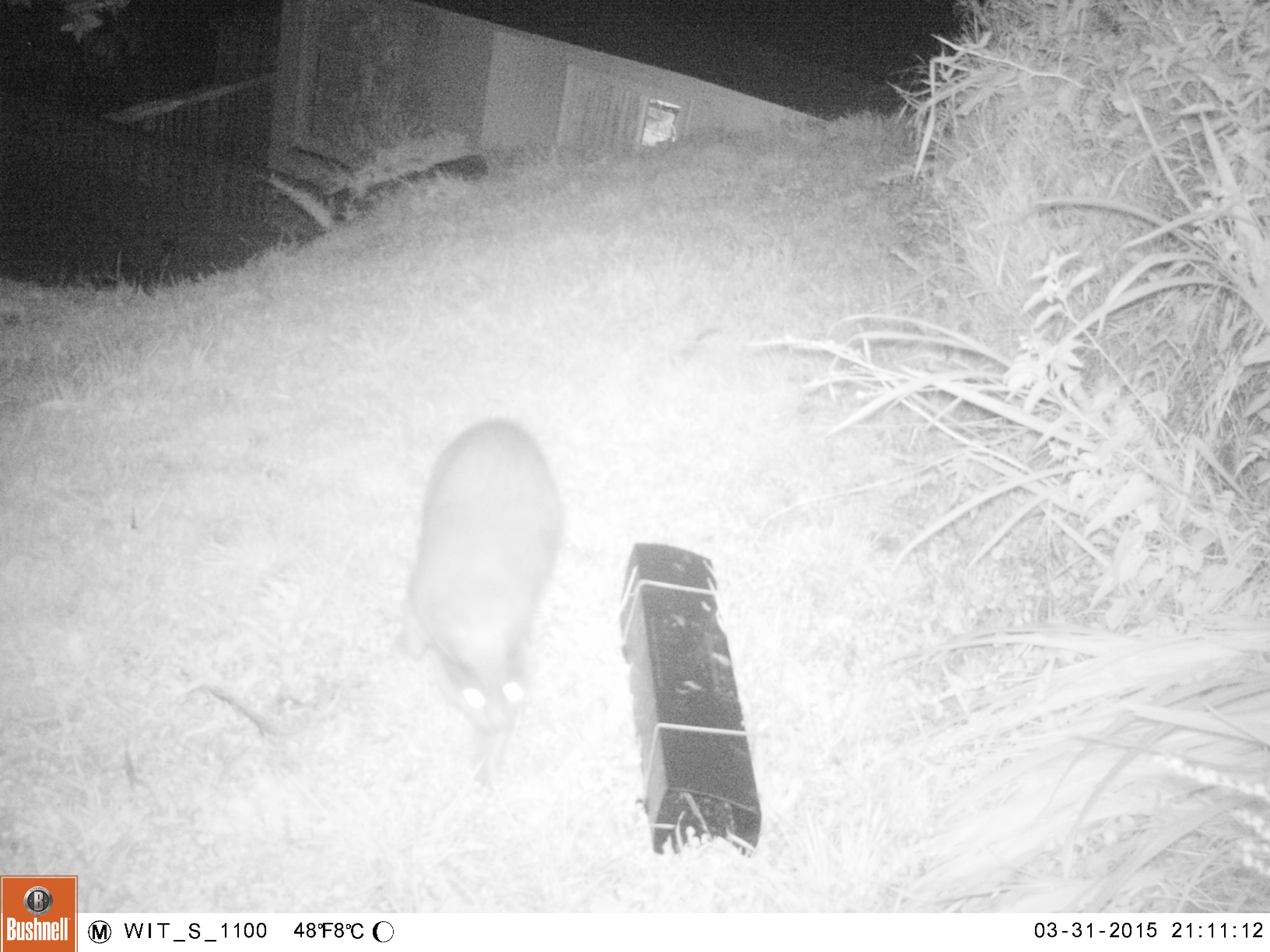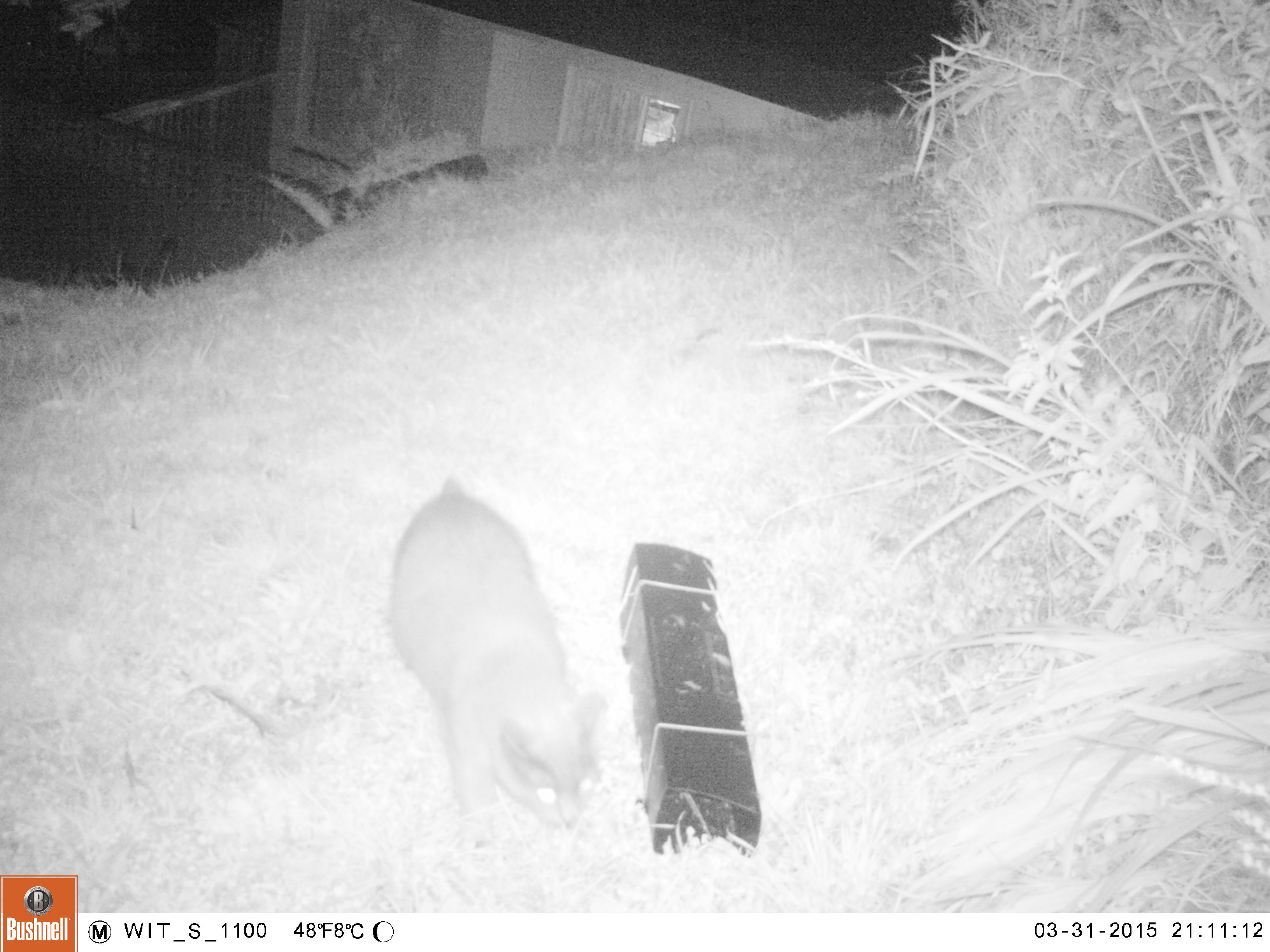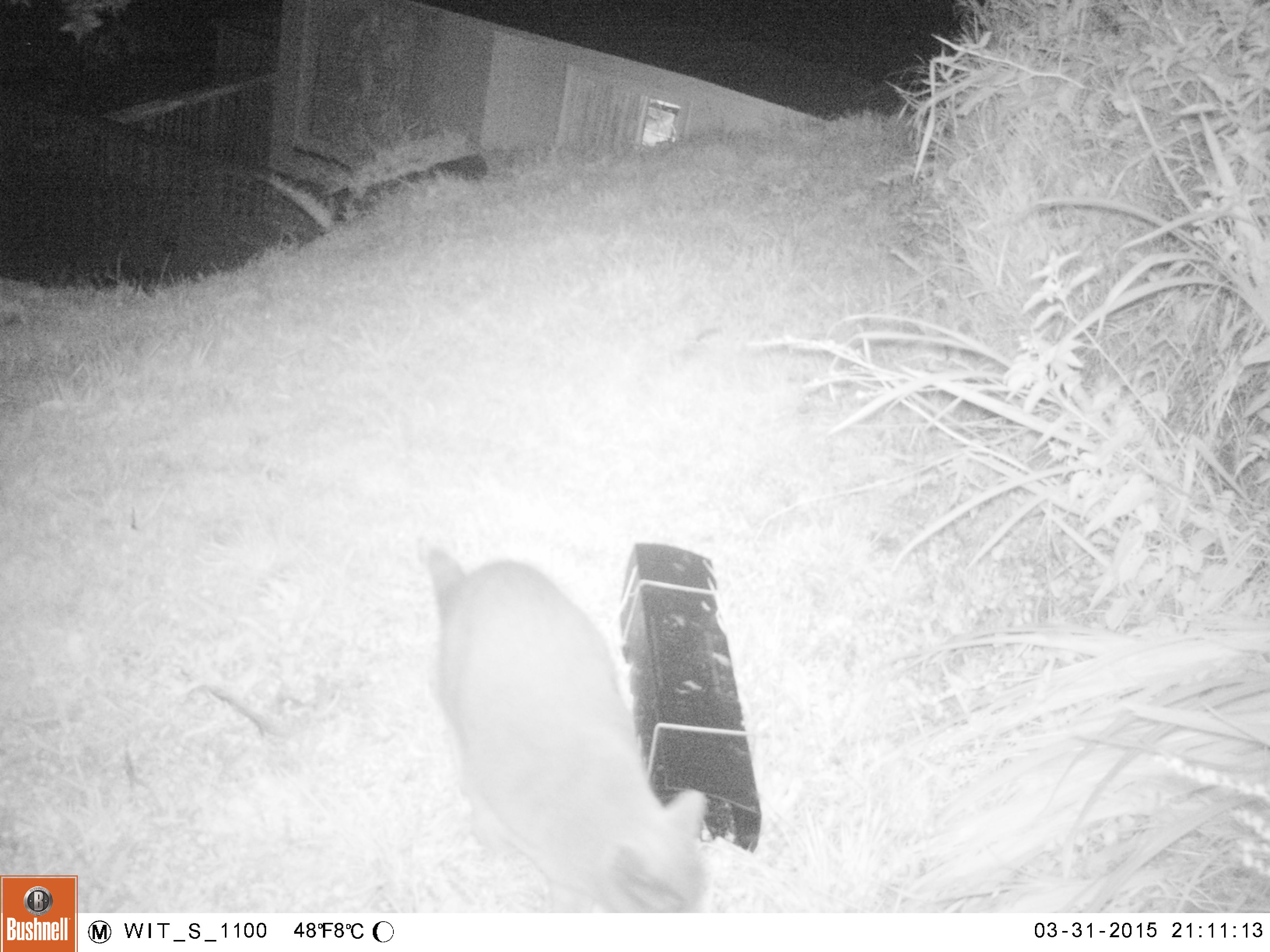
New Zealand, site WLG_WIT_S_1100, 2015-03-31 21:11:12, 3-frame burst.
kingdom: Animalia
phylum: Chordata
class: Mammalia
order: Carnivora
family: Felidae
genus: Felis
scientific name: Felis catus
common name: domestic cat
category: cat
Cat (domestic cat) (Felis catus).